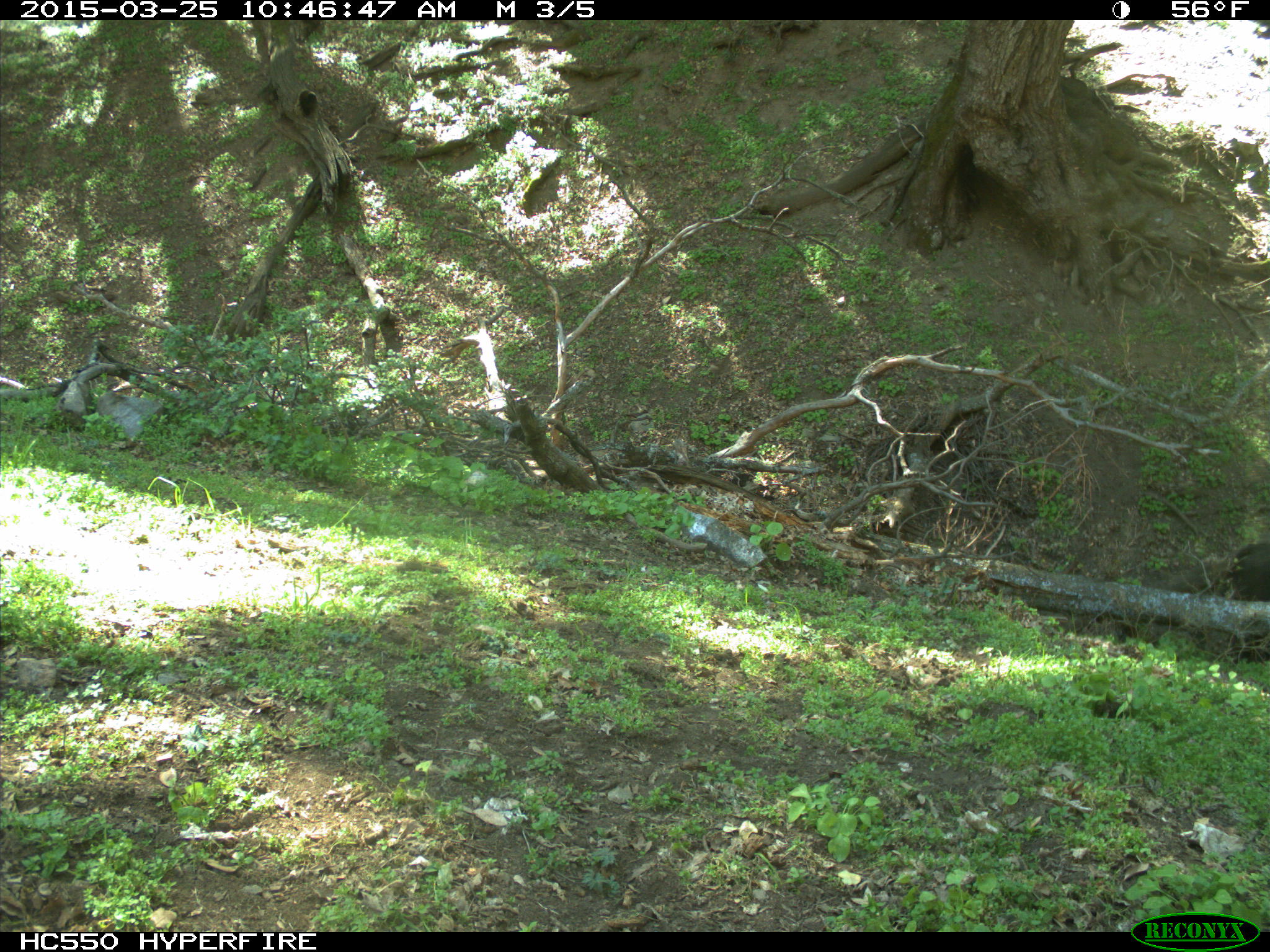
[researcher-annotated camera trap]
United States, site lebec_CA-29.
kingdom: Animalia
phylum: Chordata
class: Mammalia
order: Artiodactyla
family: Bovidae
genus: Bos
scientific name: Bos taurus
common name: domestic cow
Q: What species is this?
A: Bos taurus (domestic cow).